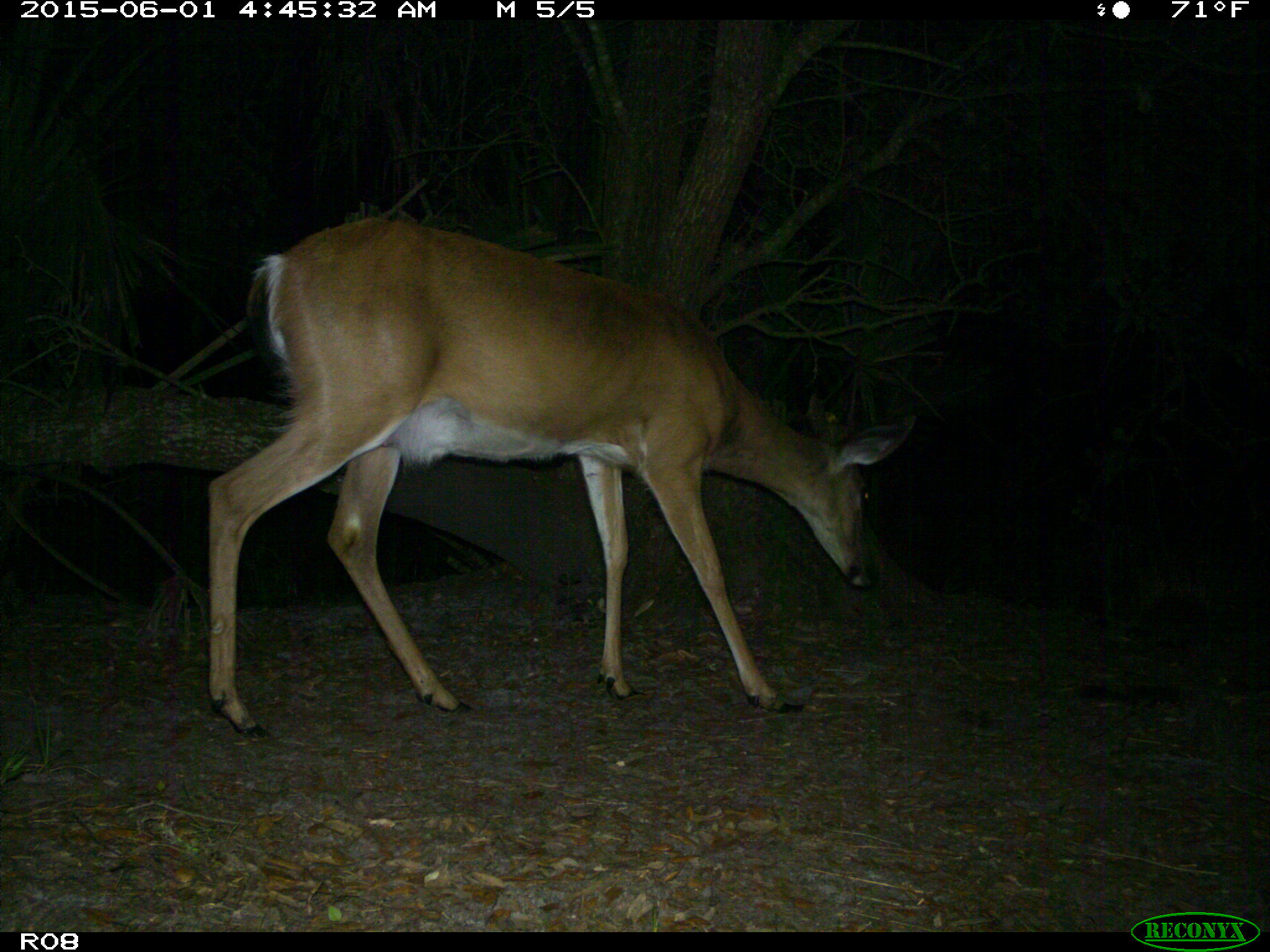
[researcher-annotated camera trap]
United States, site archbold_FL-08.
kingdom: Animalia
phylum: Chordata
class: Mammalia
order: Artiodactyla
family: Cervidae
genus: Odocoileus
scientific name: Odocoileus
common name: deer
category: unidentified deer